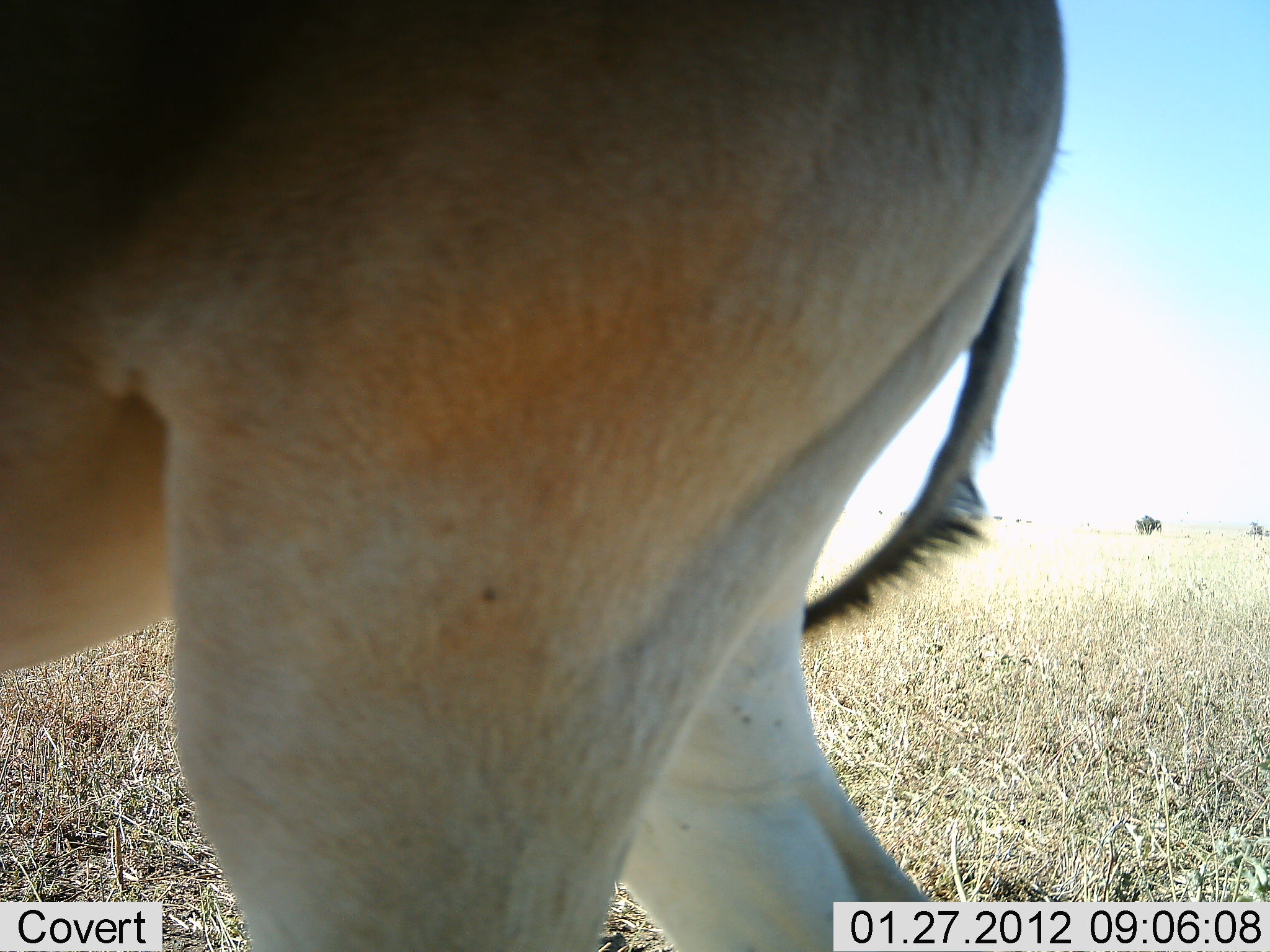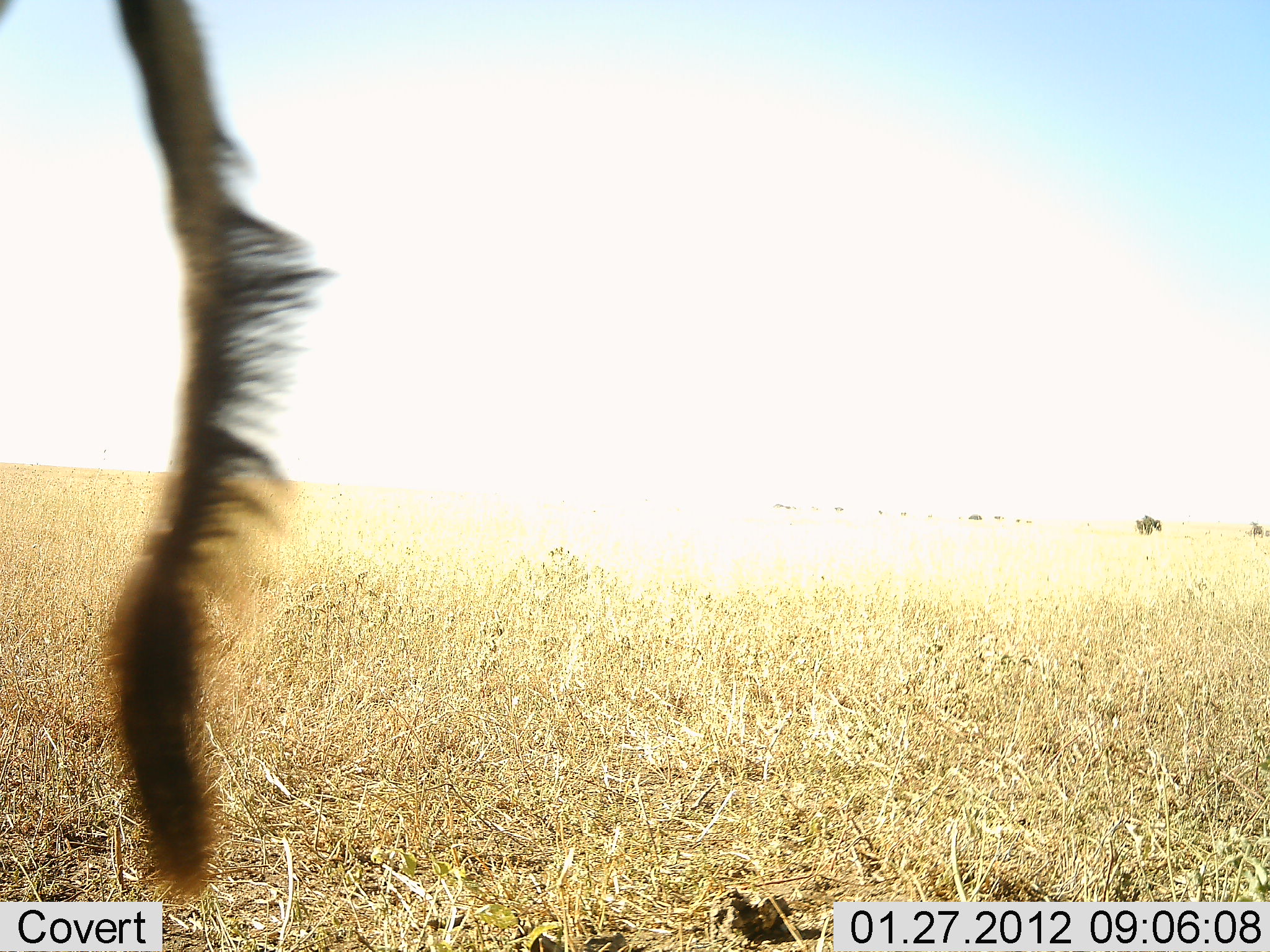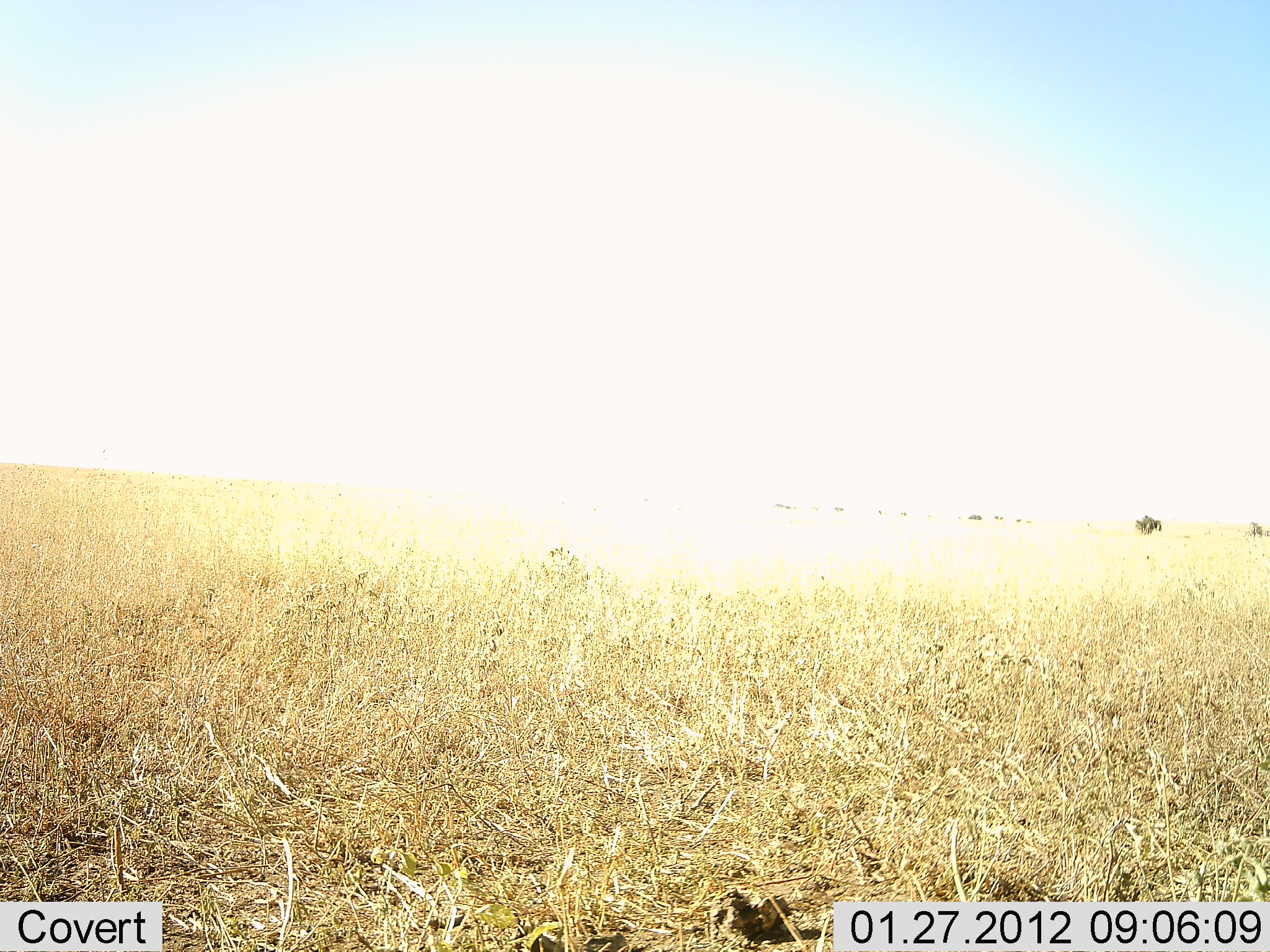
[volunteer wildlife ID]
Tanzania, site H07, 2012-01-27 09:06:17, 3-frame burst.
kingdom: Animalia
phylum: Chordata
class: Mammalia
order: Artiodactyla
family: Bovidae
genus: Alcelaphus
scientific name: Alcelaphus buselaphus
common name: hartebeest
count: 1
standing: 6%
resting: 0%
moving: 94%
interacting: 0%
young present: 0%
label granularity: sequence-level